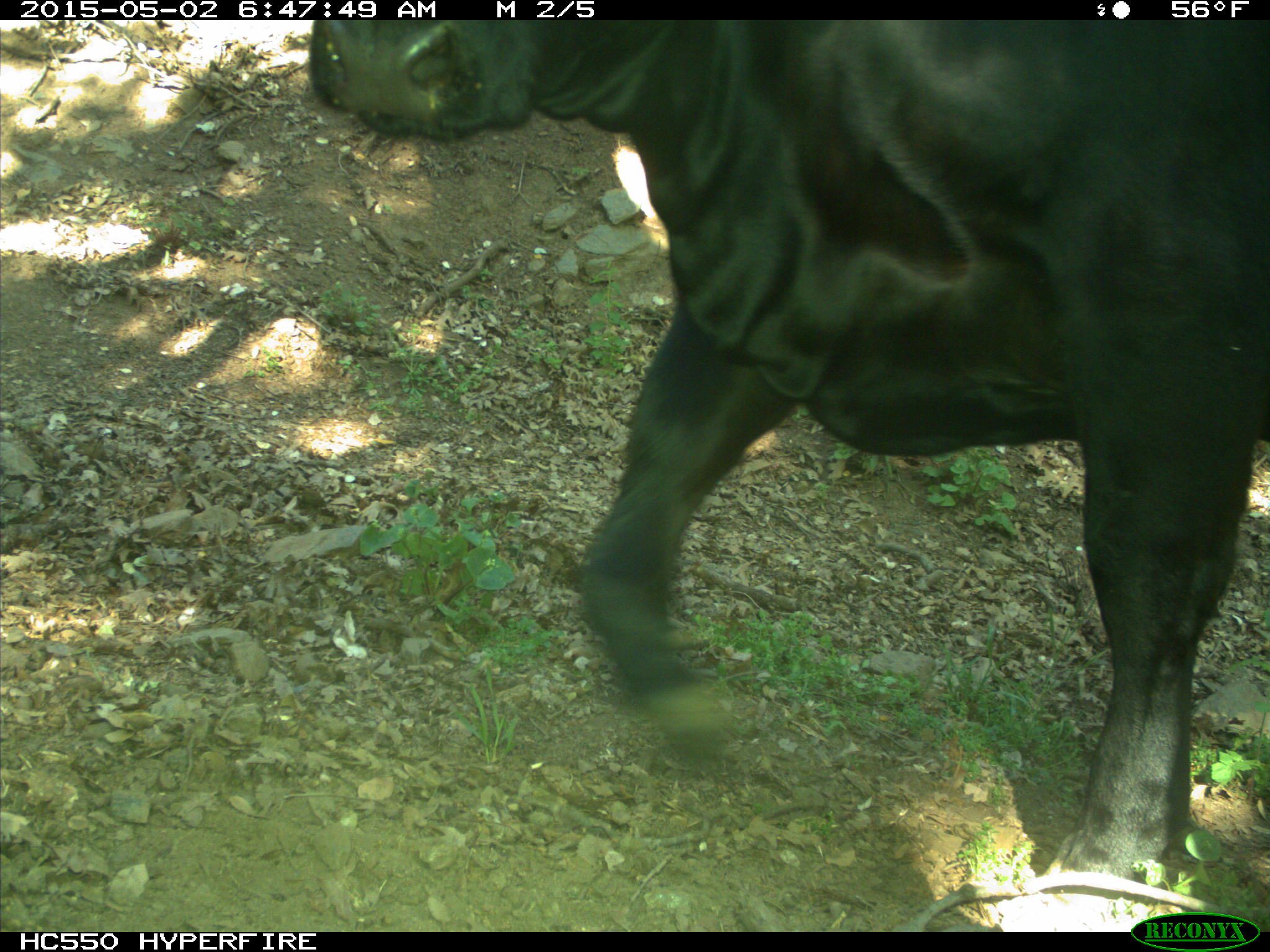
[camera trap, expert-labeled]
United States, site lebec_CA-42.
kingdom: Animalia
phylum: Chordata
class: Mammalia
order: Artiodactyla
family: Bovidae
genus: Bos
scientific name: Bos taurus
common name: domestic cow